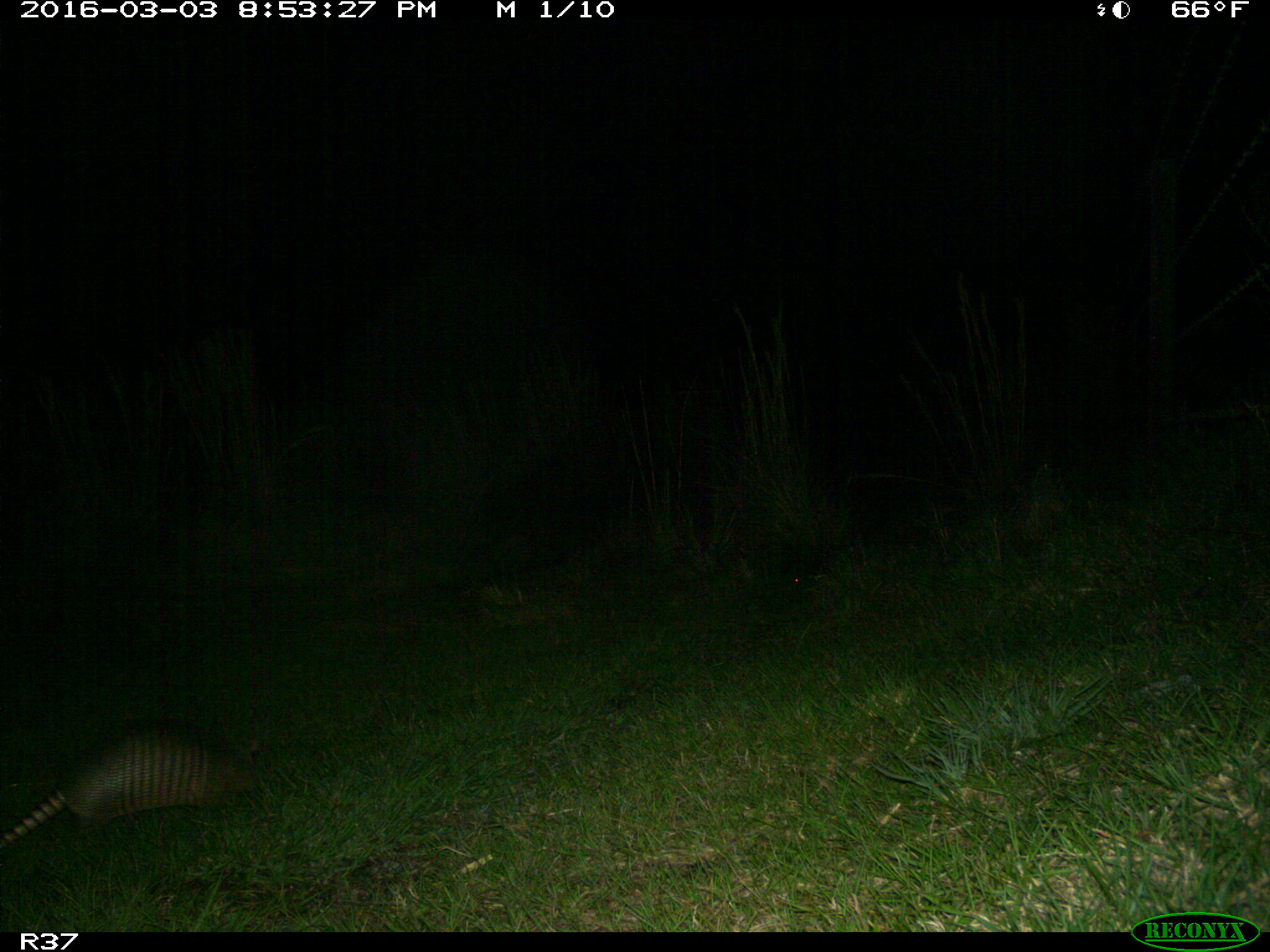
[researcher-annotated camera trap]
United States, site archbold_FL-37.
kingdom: Animalia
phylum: Chordata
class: Mammalia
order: Cingulata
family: Dasypodidae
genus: Dasypus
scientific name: Dasypus novemcinctus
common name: nine-banded armadillo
Dasypus novemcinctus (nine-banded armadillo).